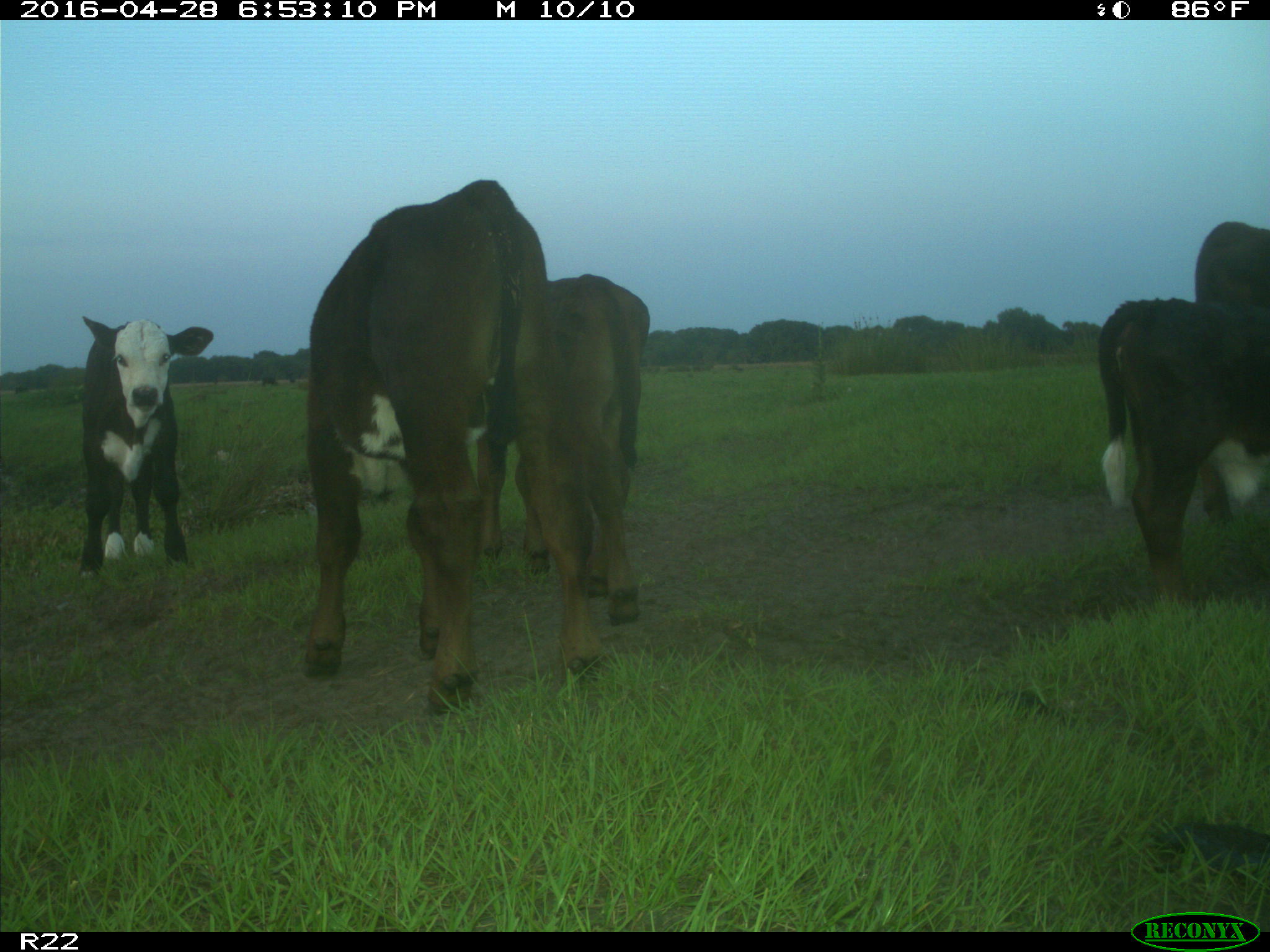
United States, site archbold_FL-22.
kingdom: Animalia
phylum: Chordata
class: Mammalia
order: Artiodactyla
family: Bovidae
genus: Bos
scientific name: Bos taurus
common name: domestic cow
Bos taurus (domestic cow).